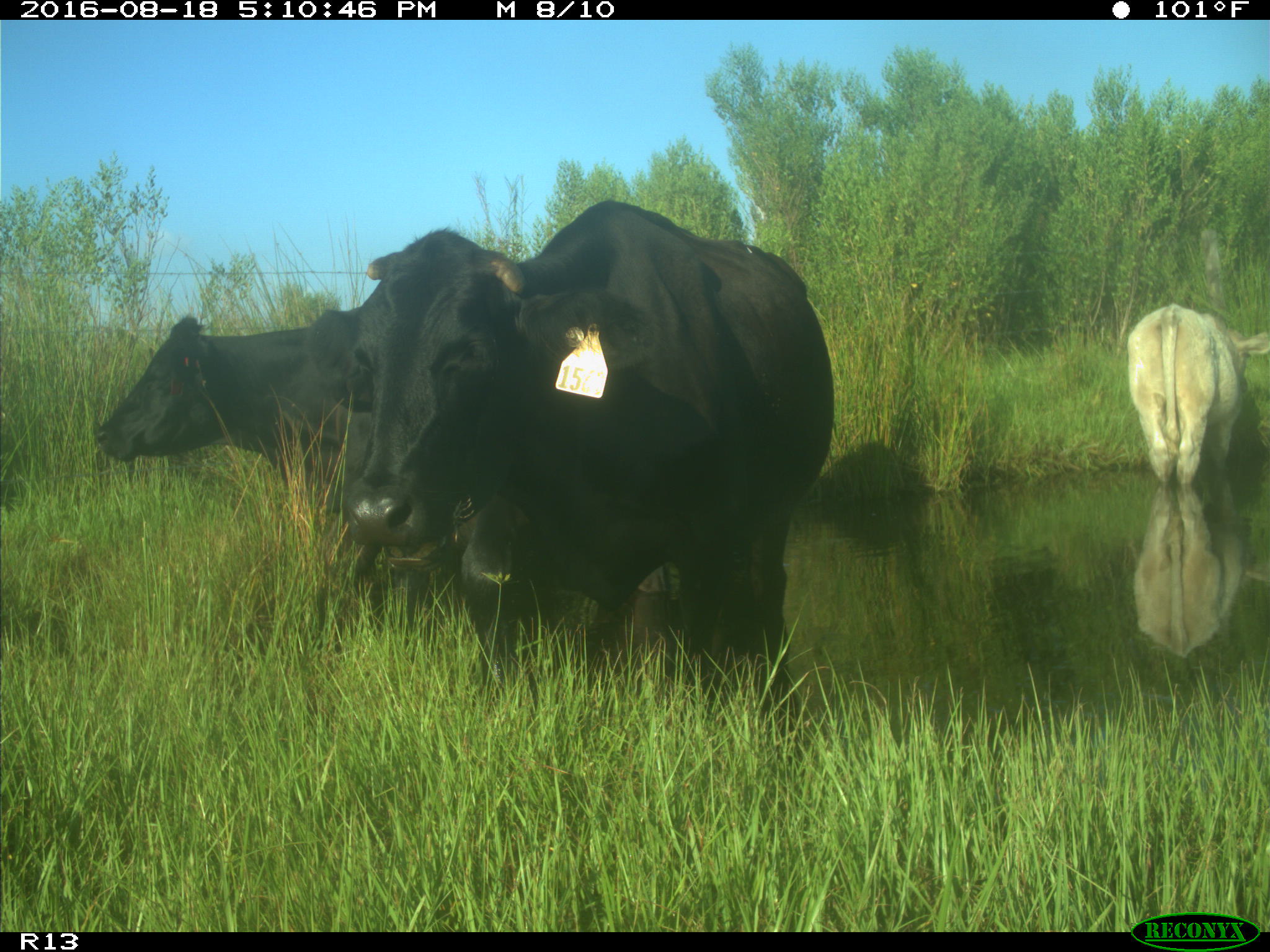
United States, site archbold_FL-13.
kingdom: Animalia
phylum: Chordata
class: Mammalia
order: Artiodactyla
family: Bovidae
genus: Bos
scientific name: Bos taurus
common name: domestic cow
Bos taurus (domestic cow).